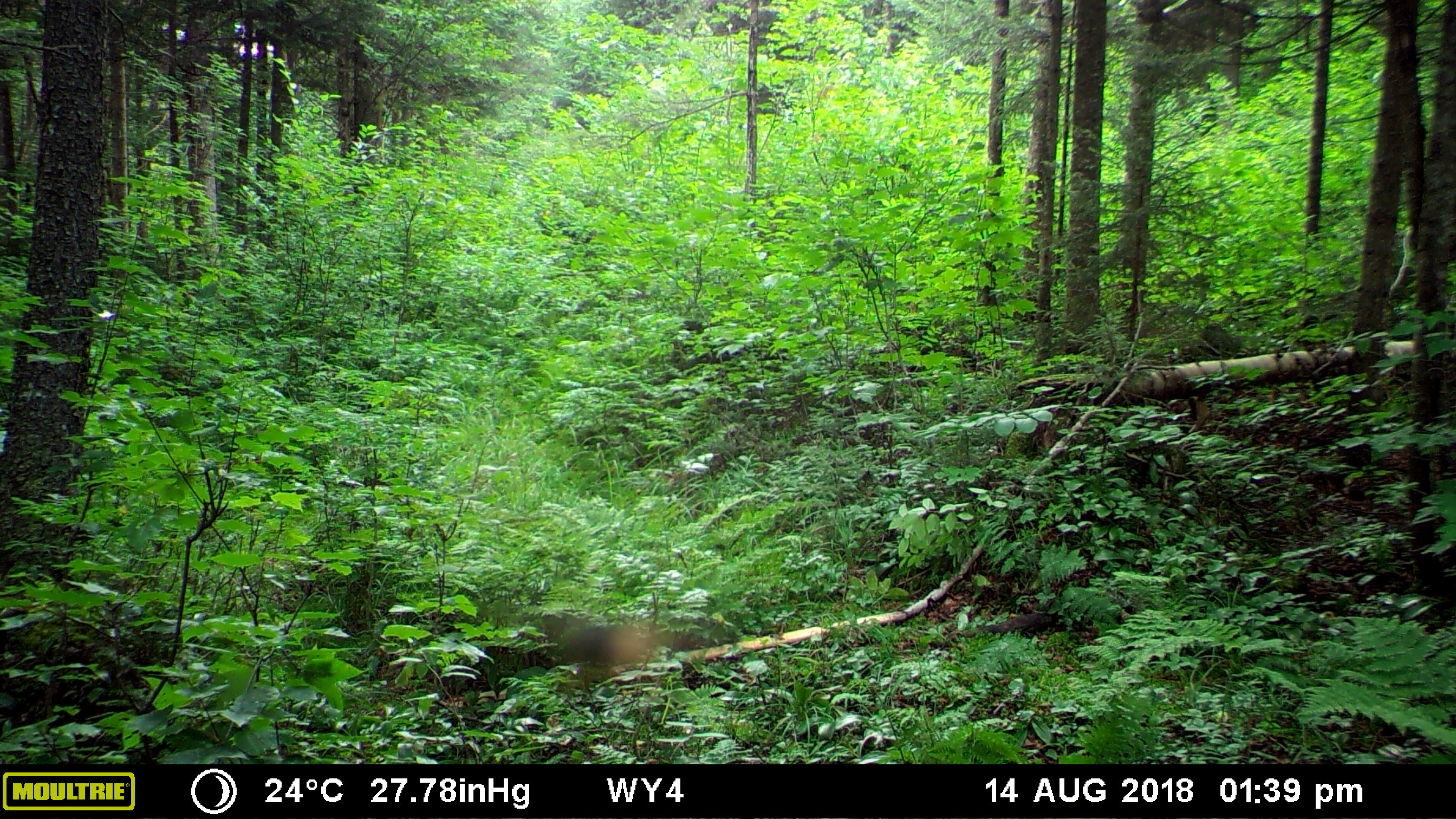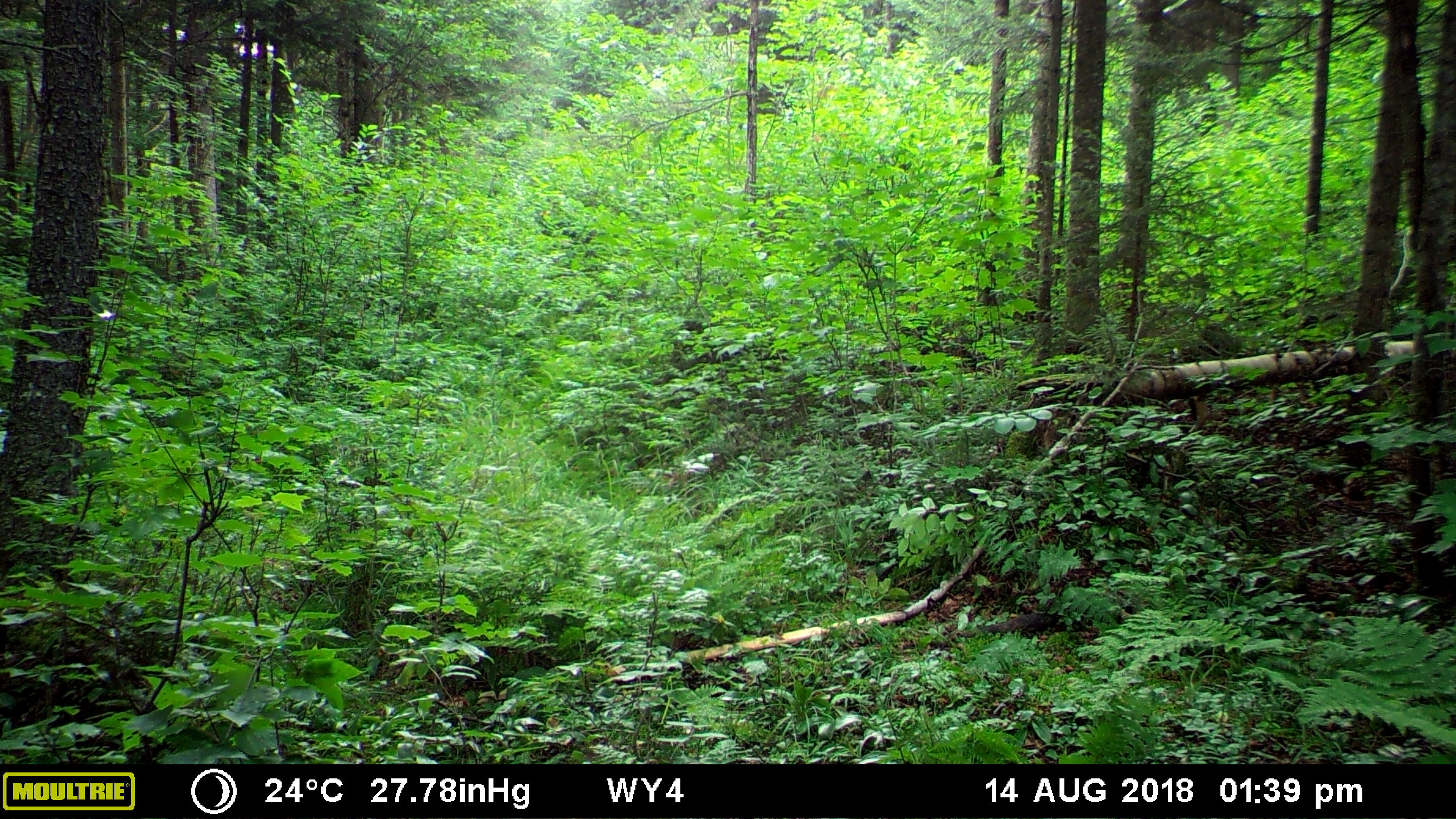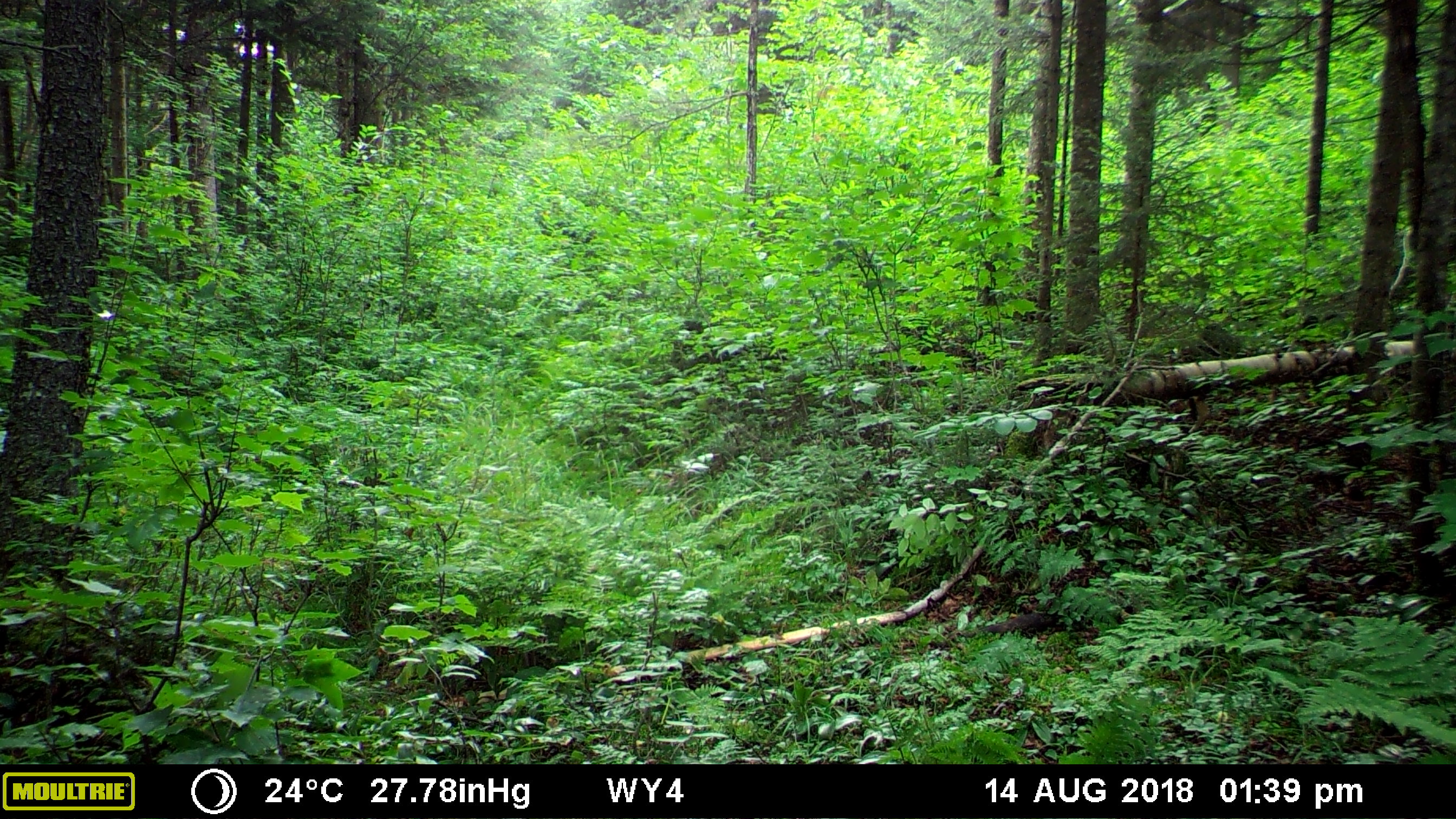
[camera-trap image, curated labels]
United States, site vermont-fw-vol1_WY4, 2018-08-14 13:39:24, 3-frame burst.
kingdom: Animalia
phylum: Arthropoda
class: Insecta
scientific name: Insecta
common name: insect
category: insect sp.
Insect sp. (insect) (Insecta).